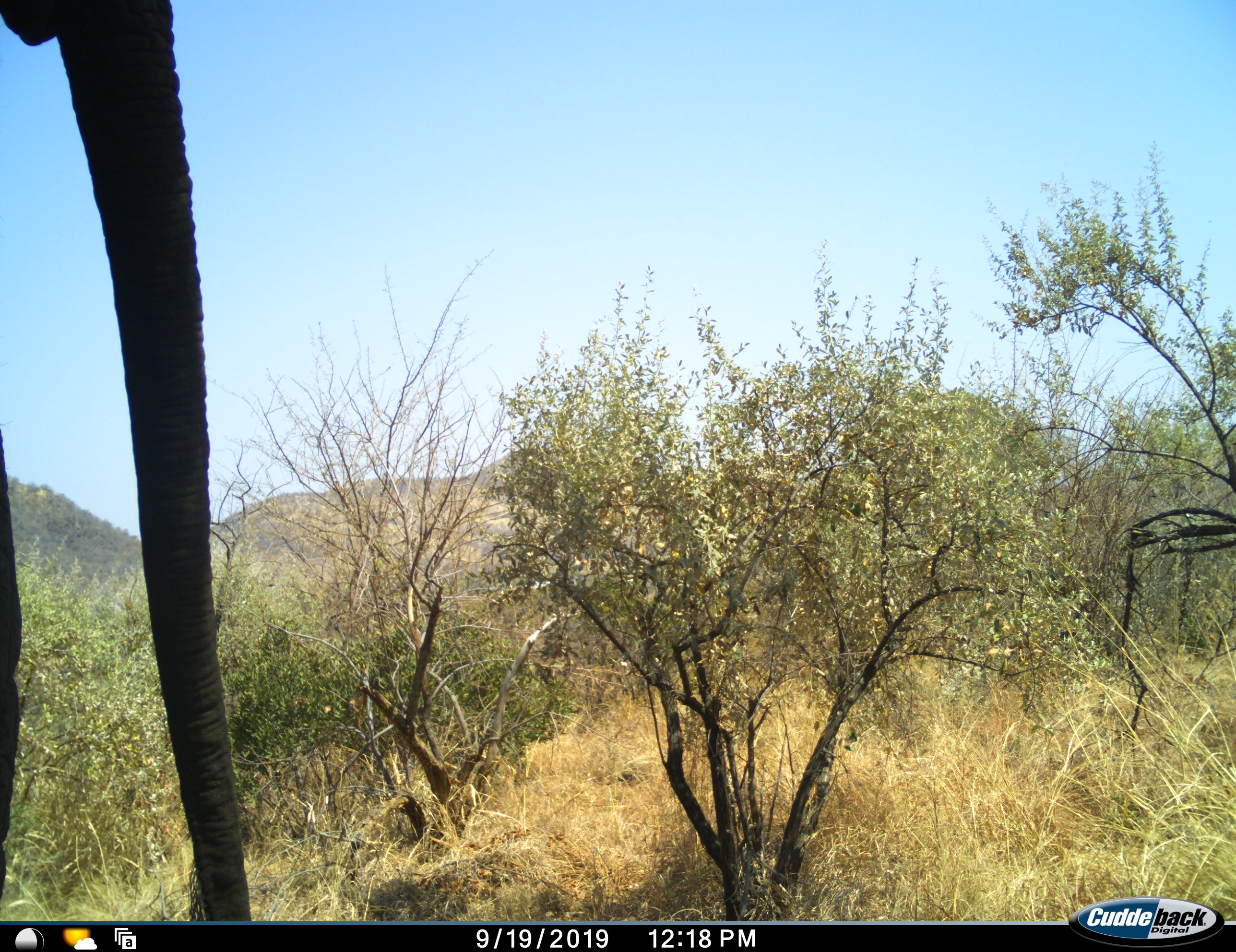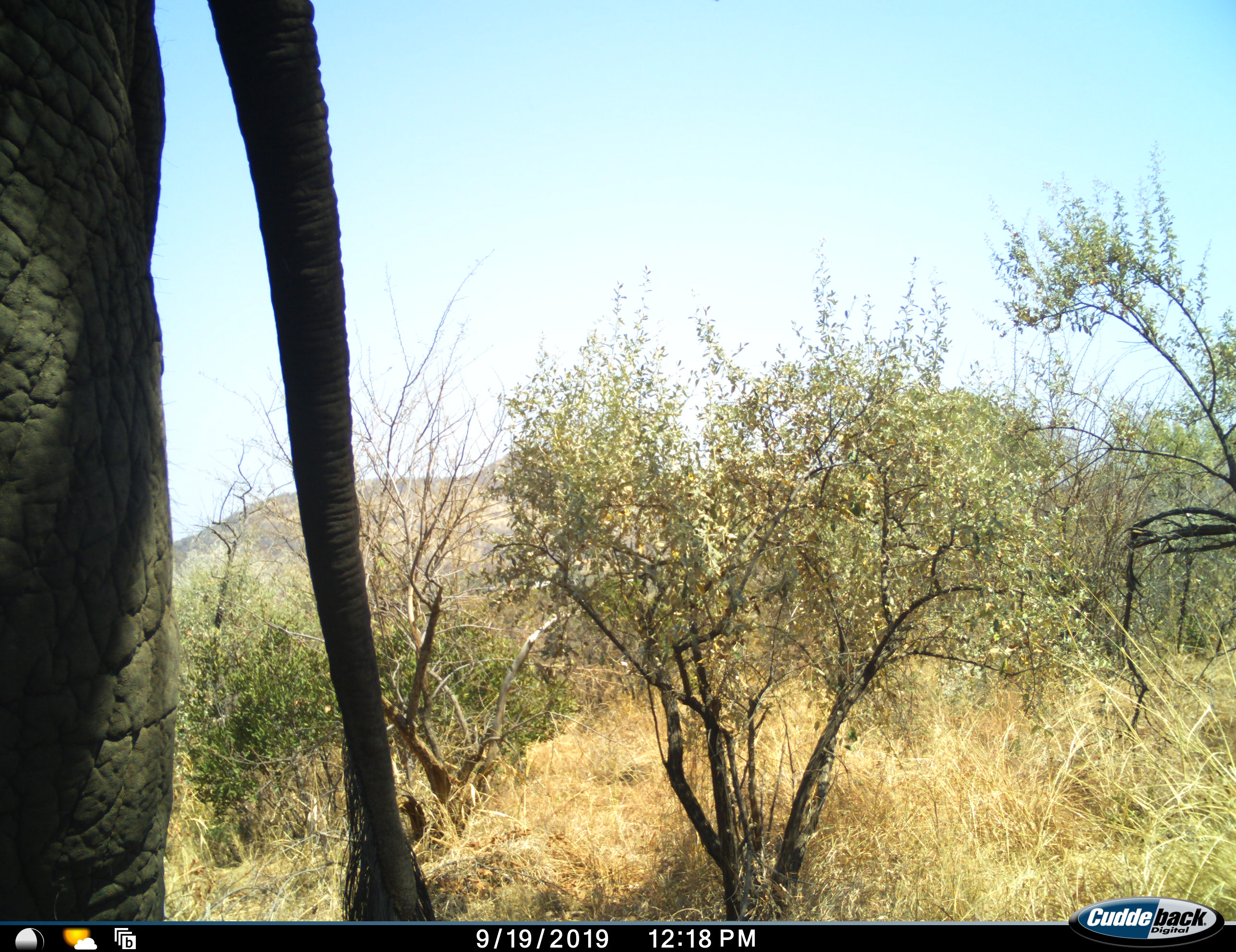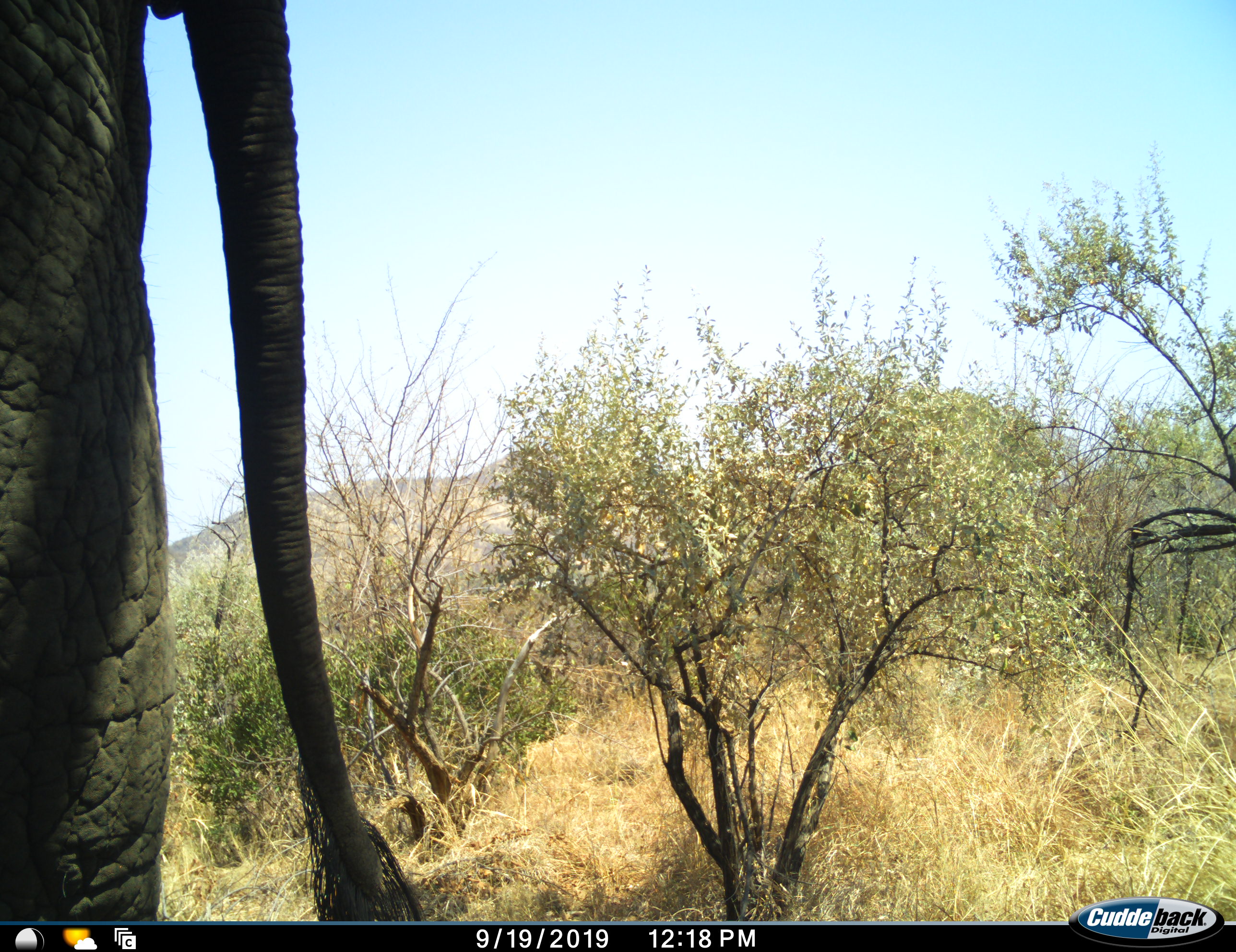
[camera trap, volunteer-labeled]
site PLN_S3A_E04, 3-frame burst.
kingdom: Animalia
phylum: Chordata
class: Mammalia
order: Proboscidea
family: Elephantidae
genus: Loxodonta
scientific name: Loxodonta africana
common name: african bush elephant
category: elephant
Elephant (african bush elephant) (Loxodonta africana), count 1. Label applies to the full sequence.